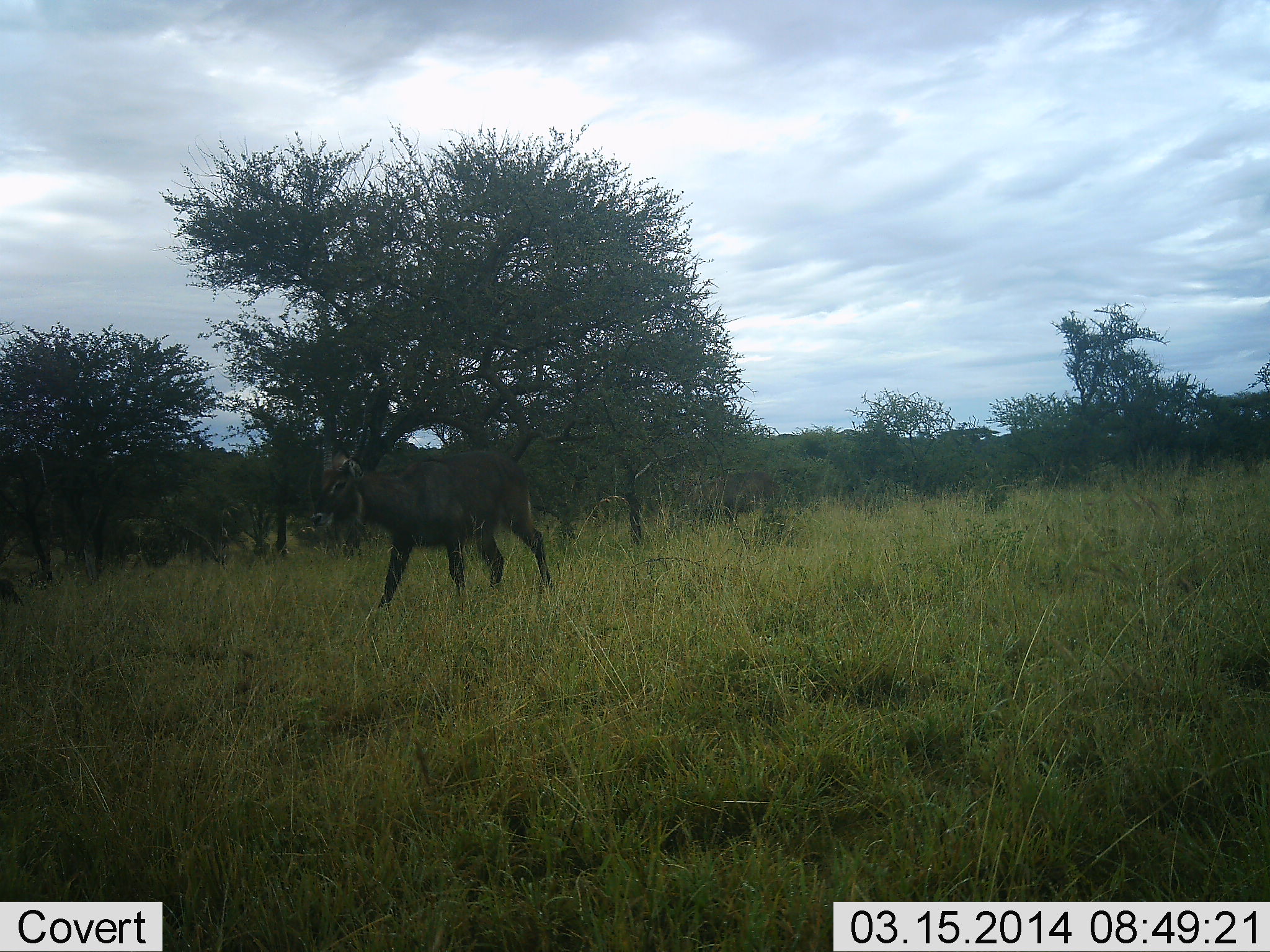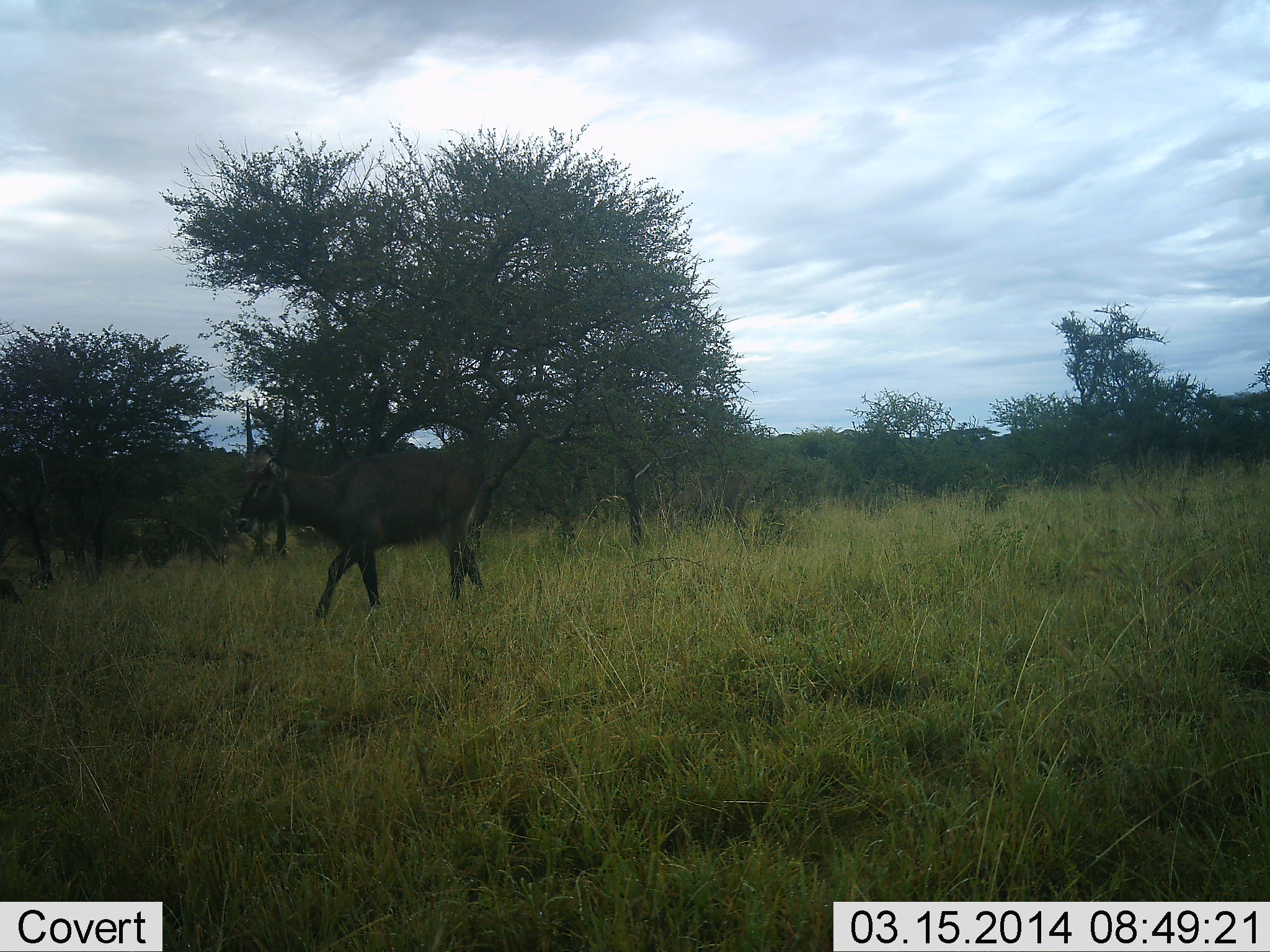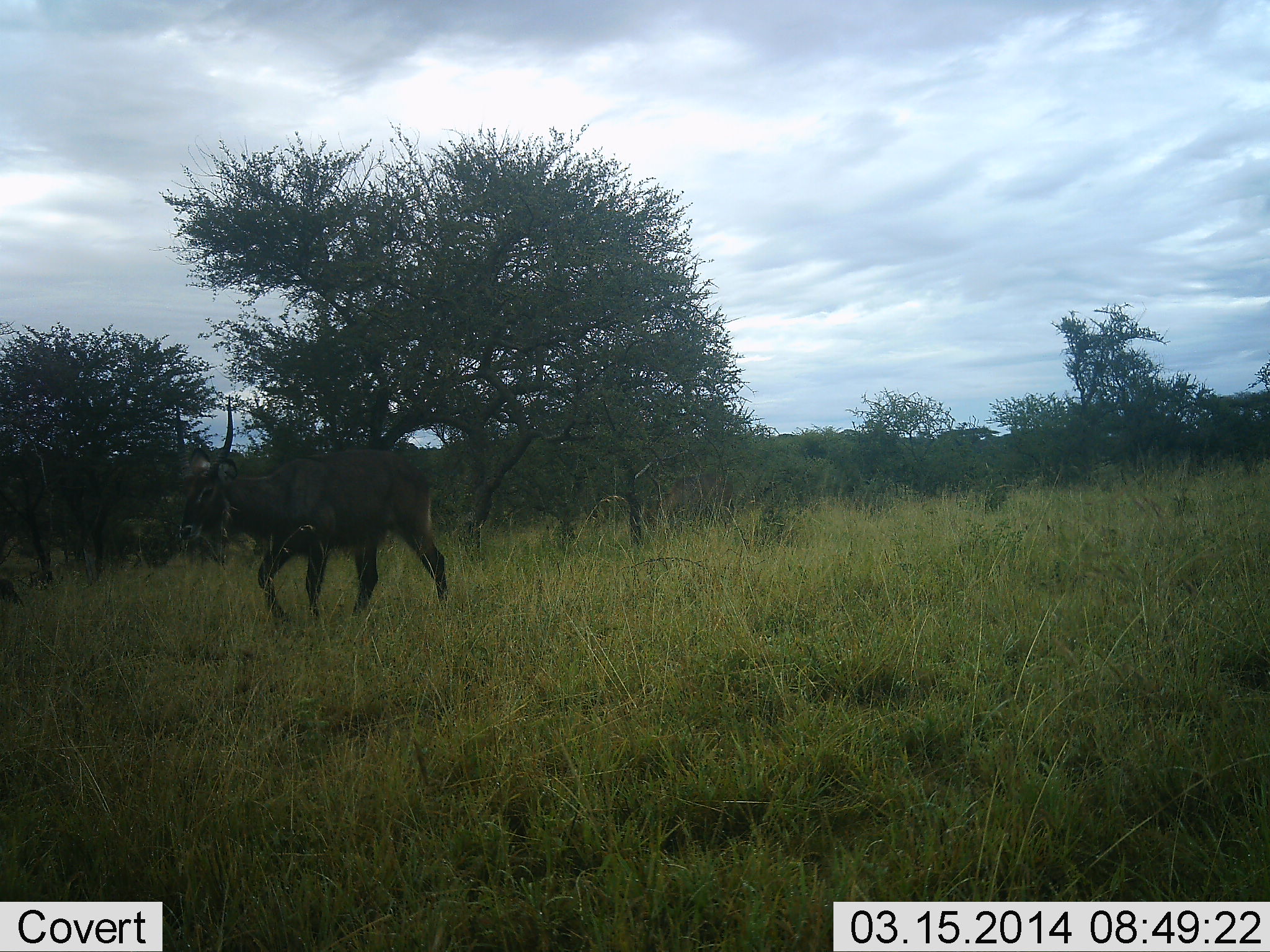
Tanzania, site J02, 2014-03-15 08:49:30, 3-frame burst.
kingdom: Animalia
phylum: Chordata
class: Mammalia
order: Artiodactyla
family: Bovidae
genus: Kobus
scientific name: Kobus ellipsiprymnus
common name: waterbuck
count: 1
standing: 0%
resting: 0%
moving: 100%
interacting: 0%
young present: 0%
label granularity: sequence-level